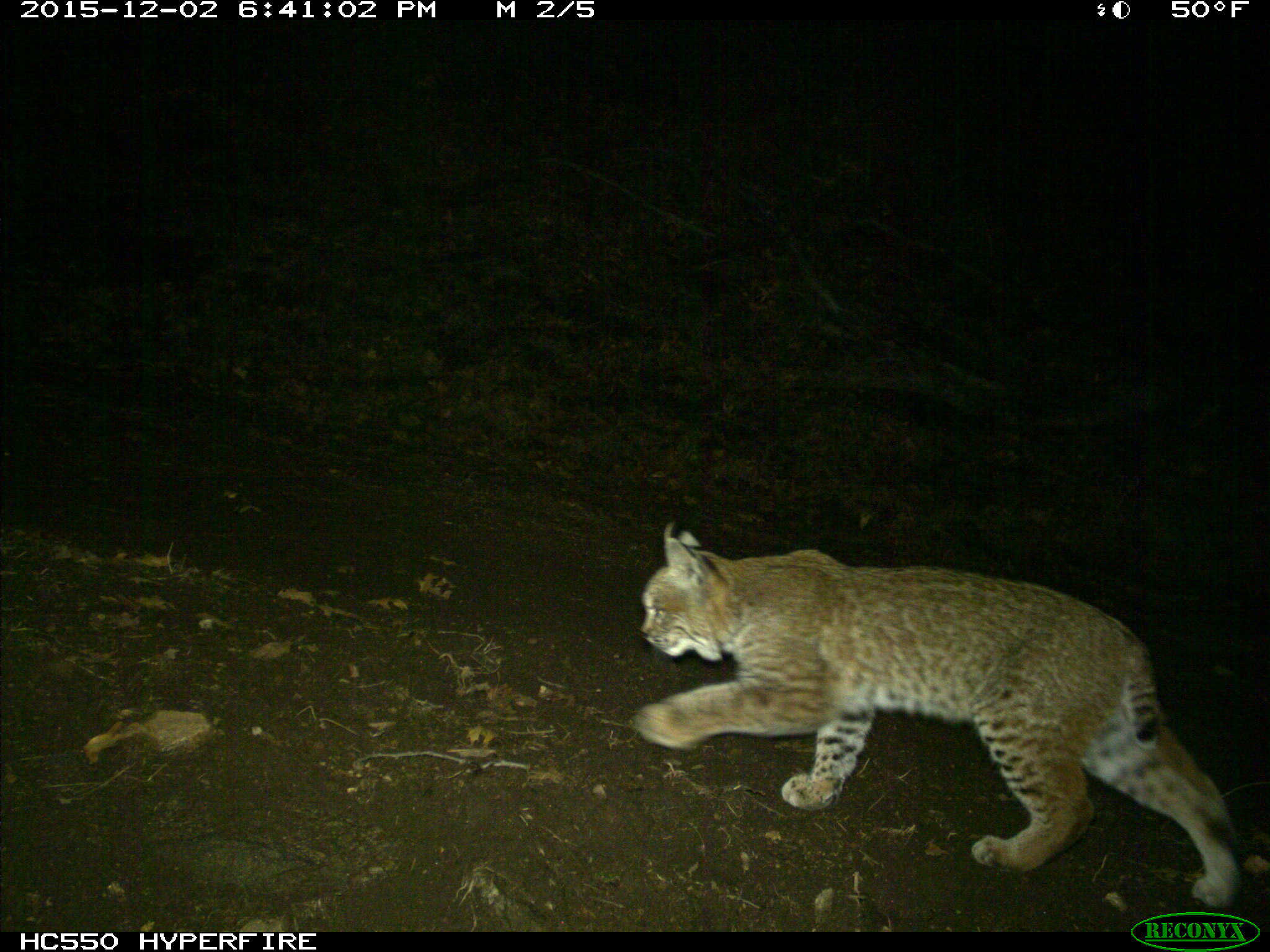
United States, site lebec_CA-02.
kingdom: Animalia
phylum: Chordata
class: Mammalia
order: Carnivora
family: Felidae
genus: Lynx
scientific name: Lynx rufus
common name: bobcat